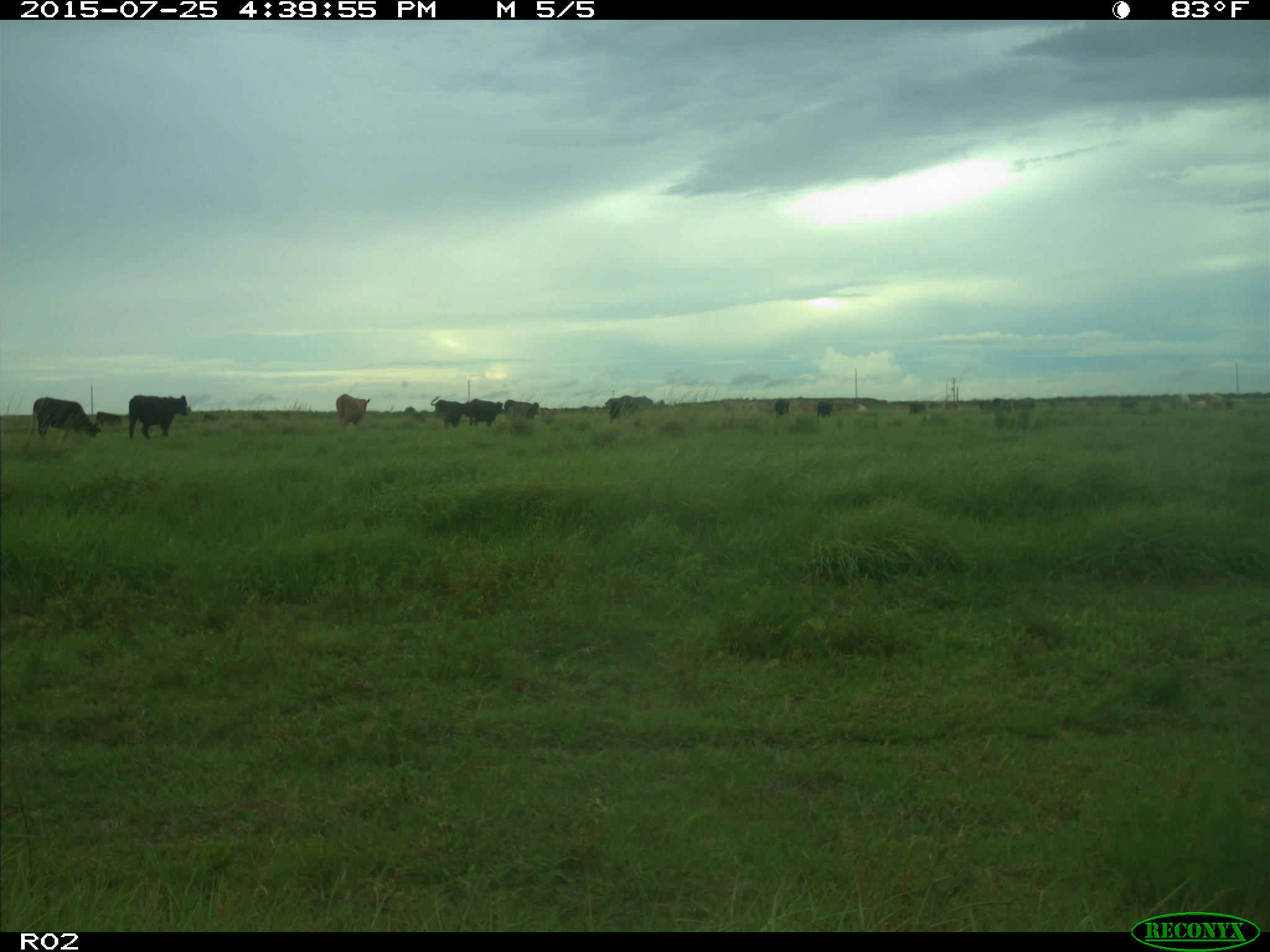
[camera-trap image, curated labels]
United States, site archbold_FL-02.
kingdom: Animalia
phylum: Chordata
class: Mammalia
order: Artiodactyla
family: Bovidae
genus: Bos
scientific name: Bos taurus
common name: domestic cow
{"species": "Bos taurus (domestic cow)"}